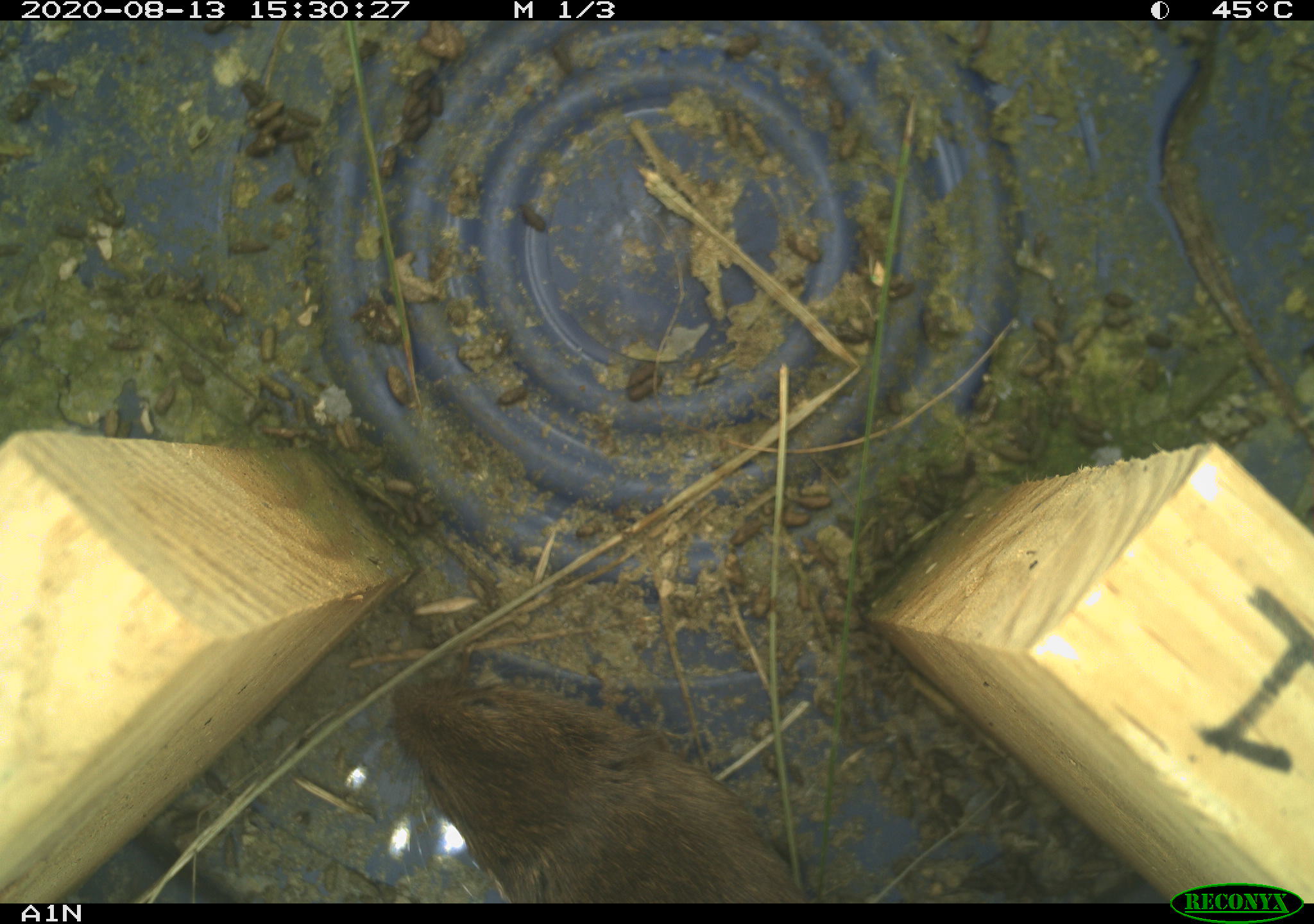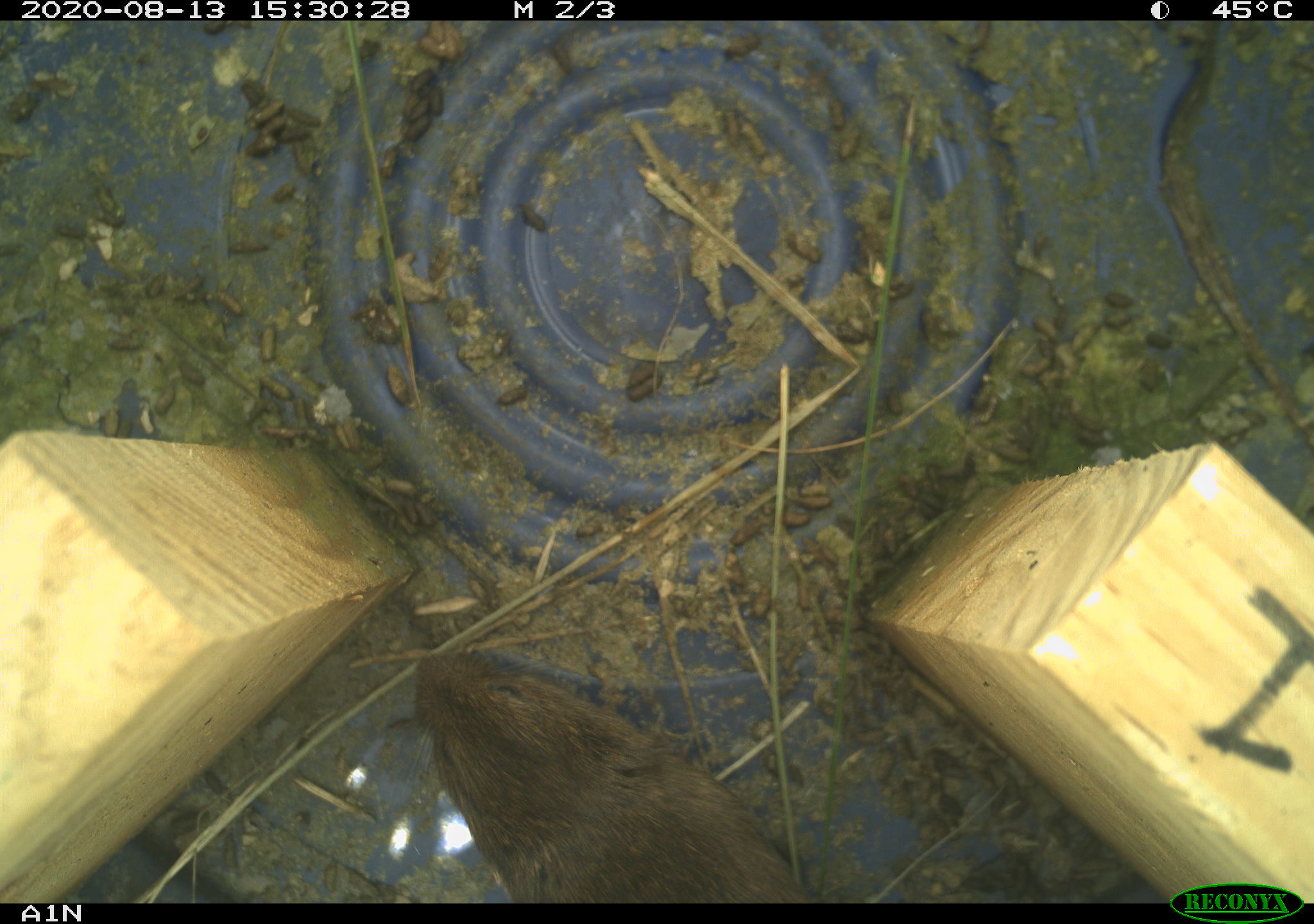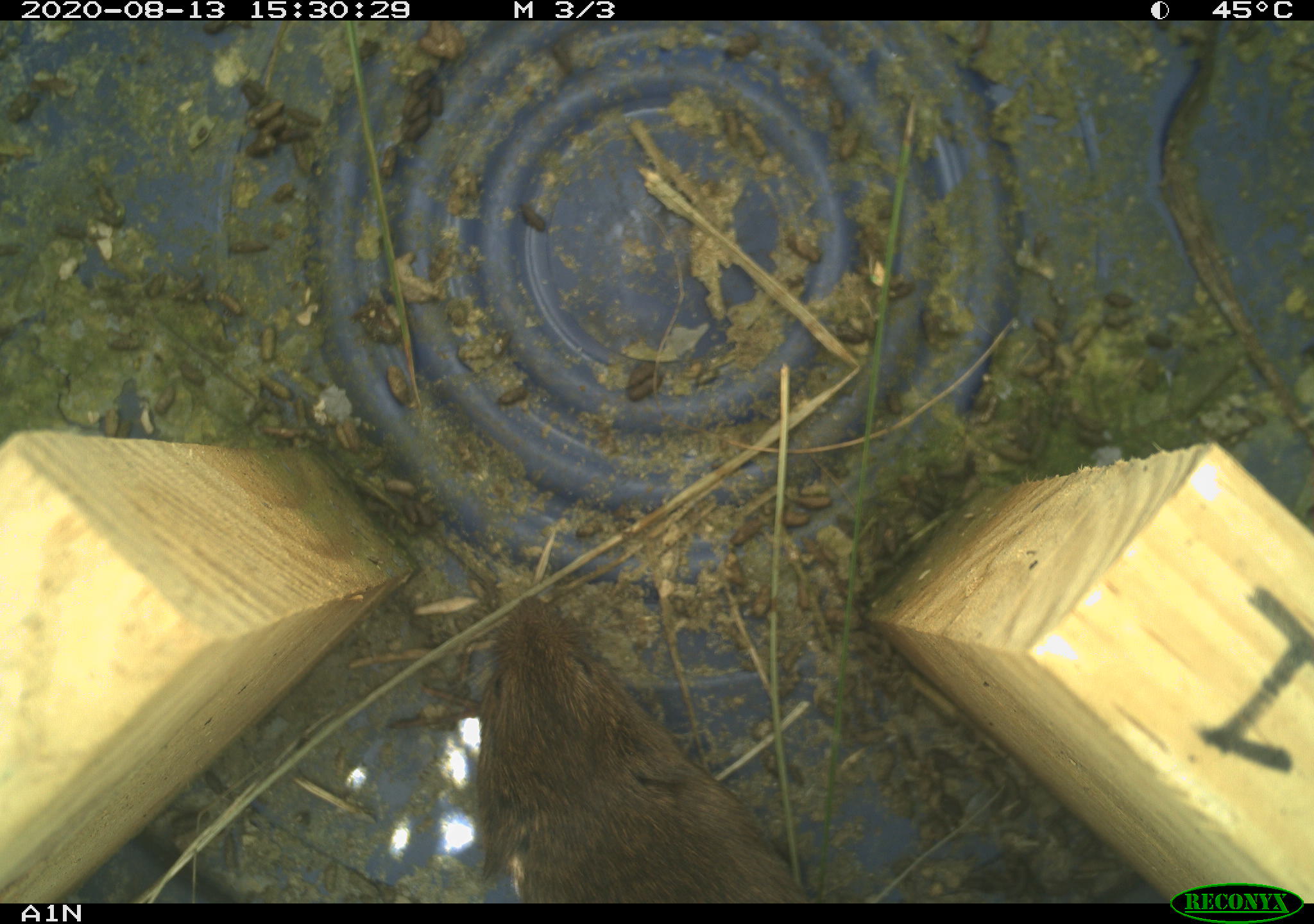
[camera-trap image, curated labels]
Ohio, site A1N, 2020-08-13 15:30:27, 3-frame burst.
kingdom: Animalia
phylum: Chordata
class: Mammalia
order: Rodentia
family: Cricetidae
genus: Microtus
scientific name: Microtus pennsylvanicus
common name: meadow vole